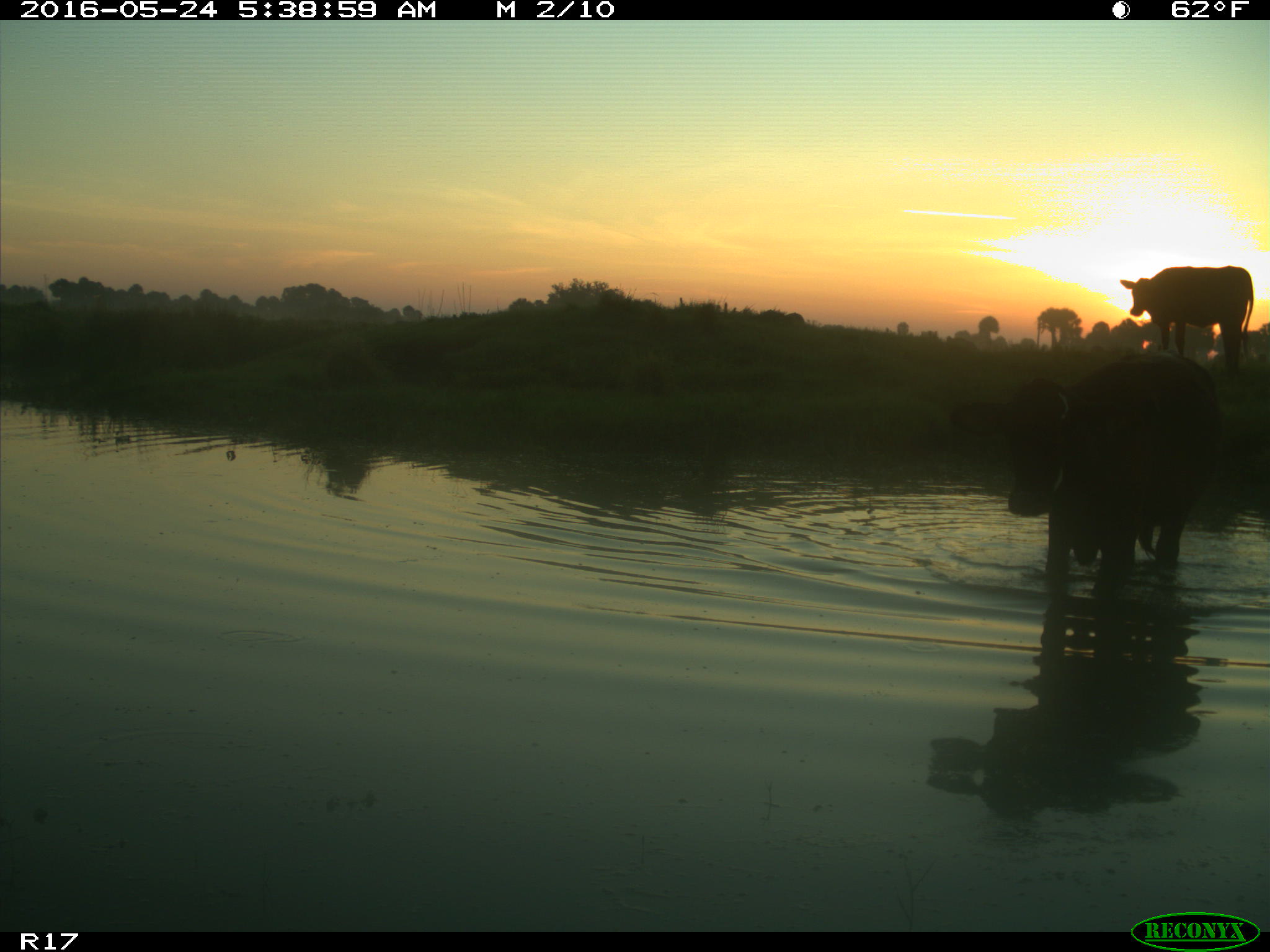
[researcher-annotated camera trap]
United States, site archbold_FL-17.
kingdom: Animalia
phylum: Chordata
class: Mammalia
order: Artiodactyla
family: Bovidae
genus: Bos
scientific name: Bos taurus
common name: domestic cow